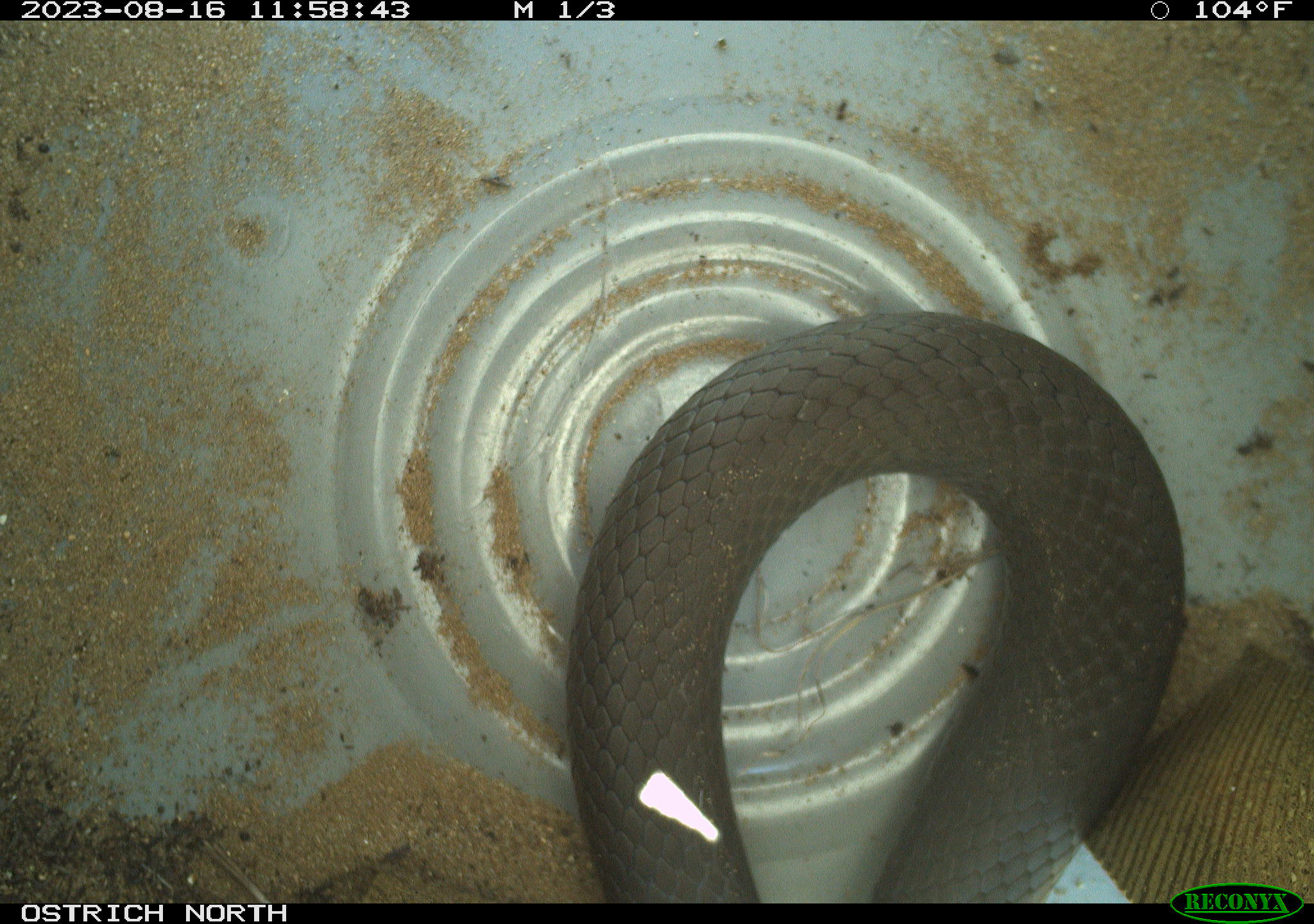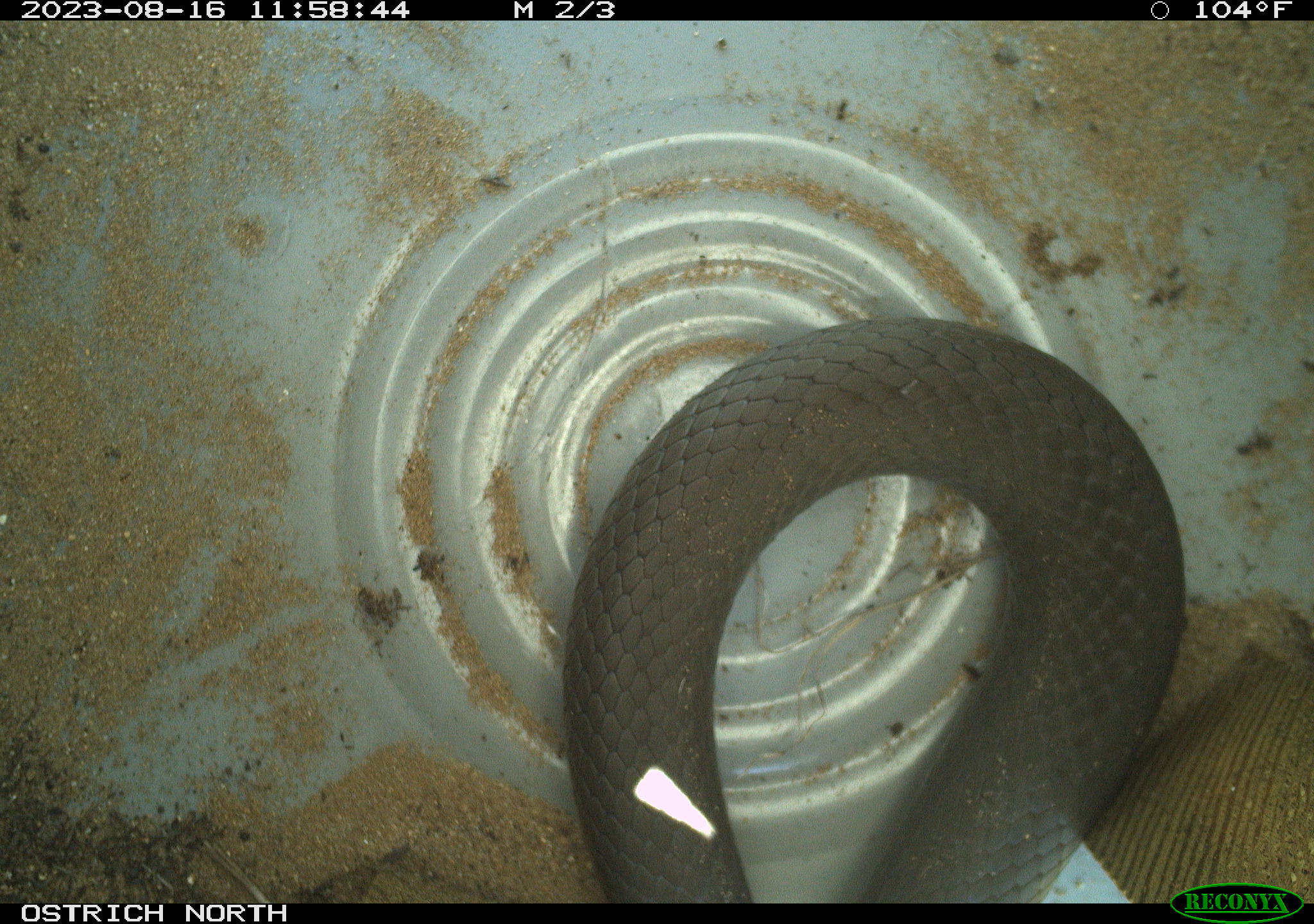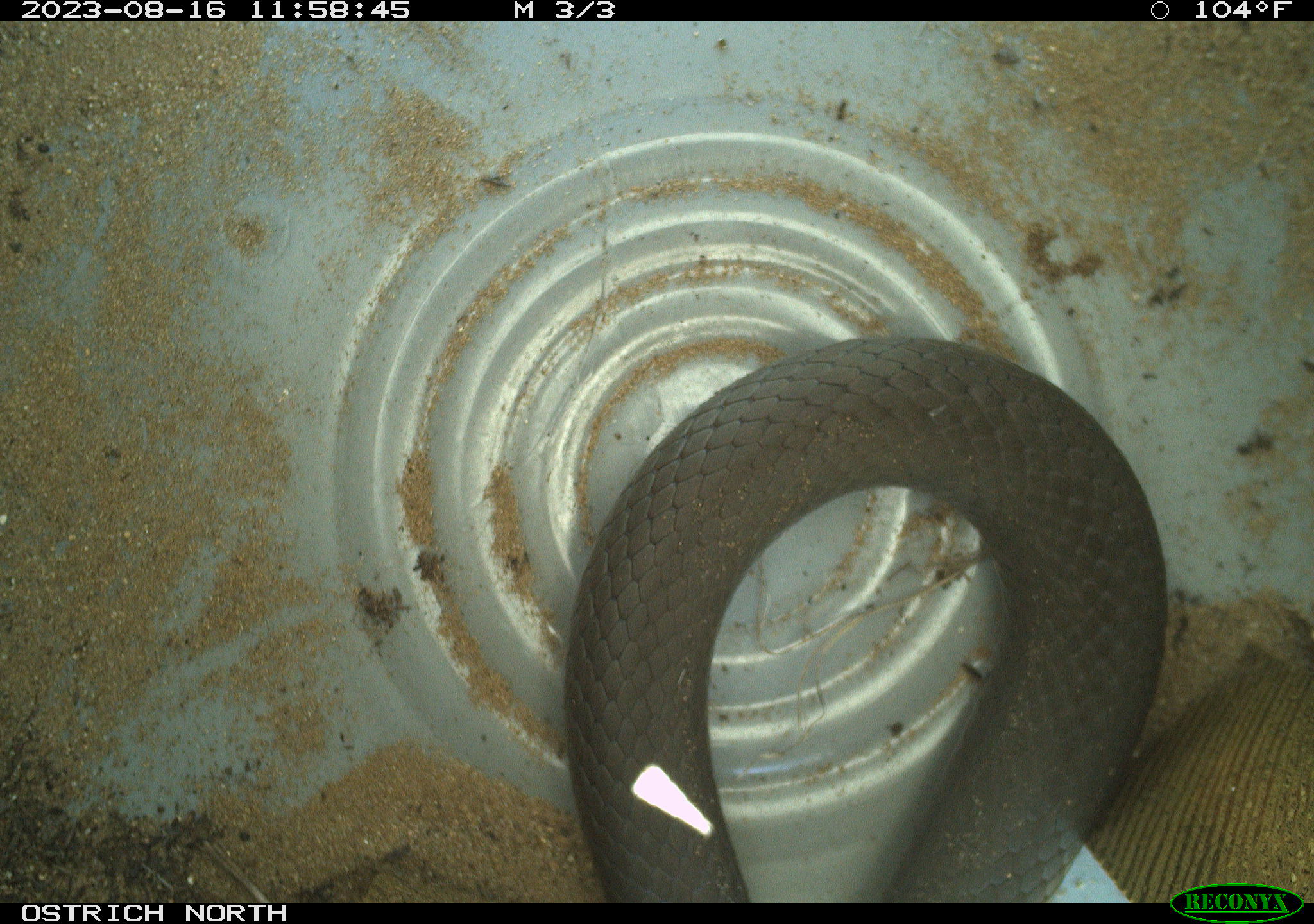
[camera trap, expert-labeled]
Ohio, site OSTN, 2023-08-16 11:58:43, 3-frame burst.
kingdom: Animalia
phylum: Chordata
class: Reptilia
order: Squamata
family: Colubridae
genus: Coluber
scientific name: Coluber constrictor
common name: eastern racer snake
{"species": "eastern racer snake (Coluber constrictor)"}